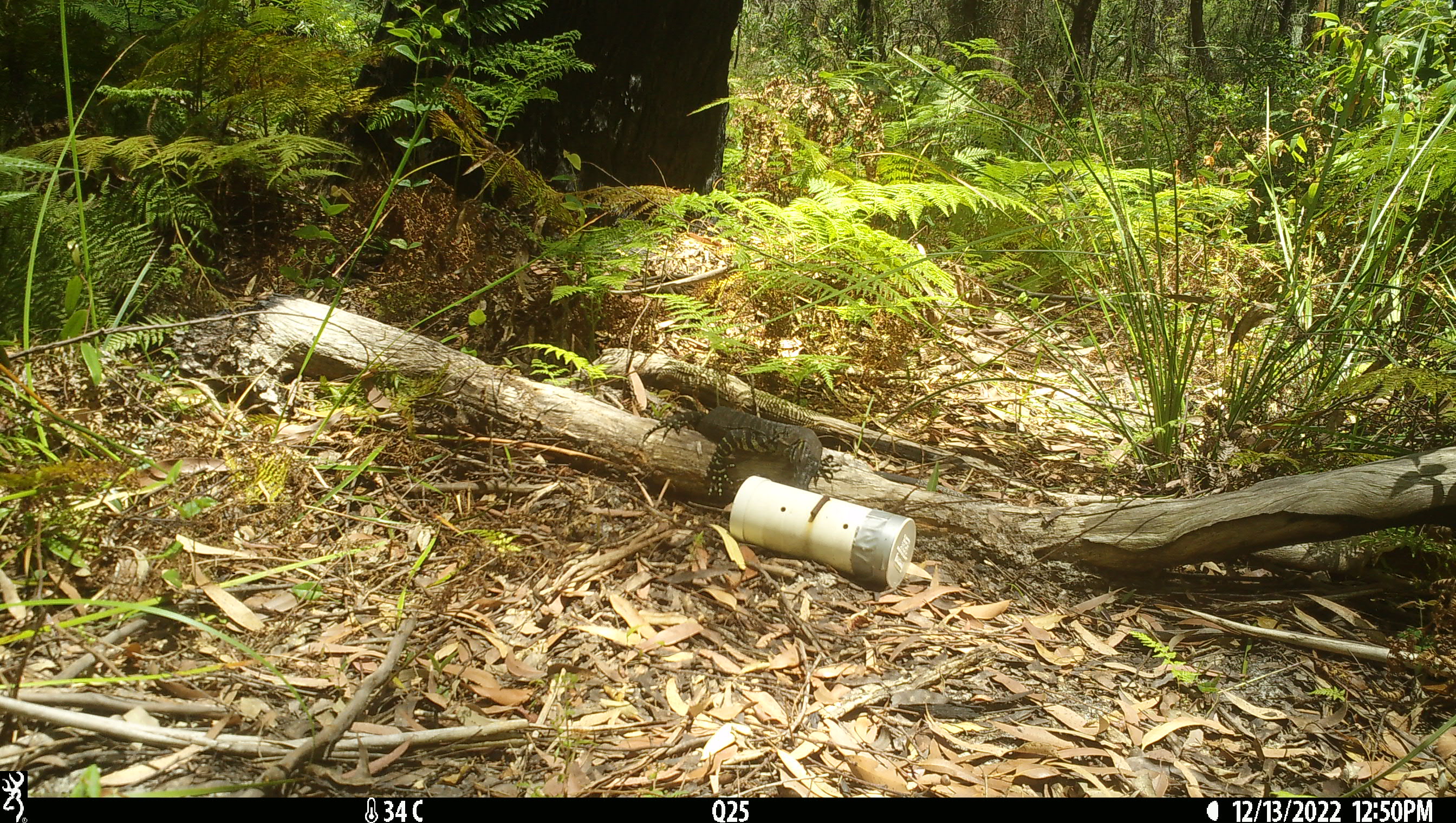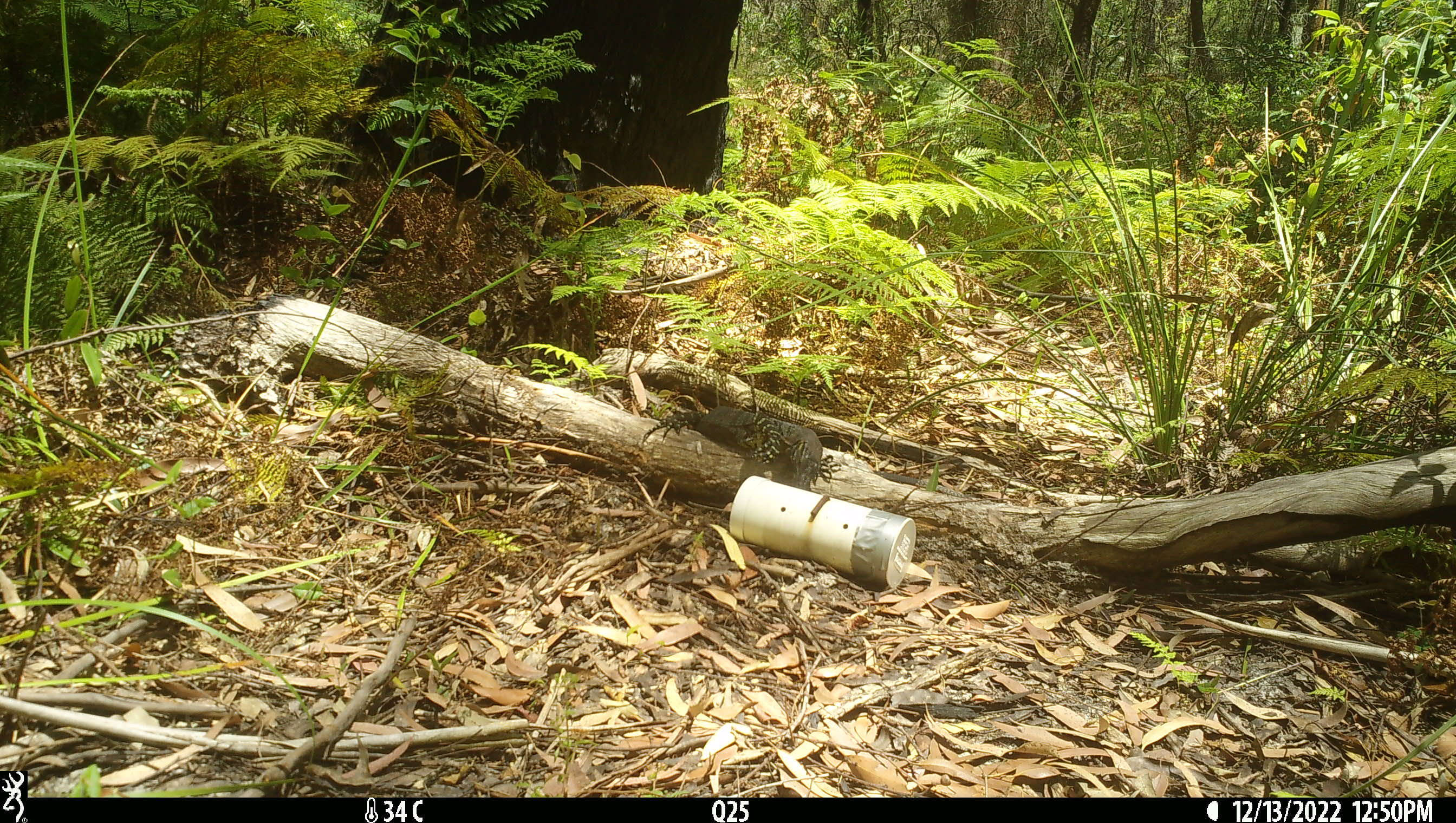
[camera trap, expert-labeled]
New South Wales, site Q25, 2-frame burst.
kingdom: Animalia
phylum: Chordata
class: Reptilia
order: Squamata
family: Varanidae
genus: Varanus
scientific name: Varanus varius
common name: lace monitor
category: goanna